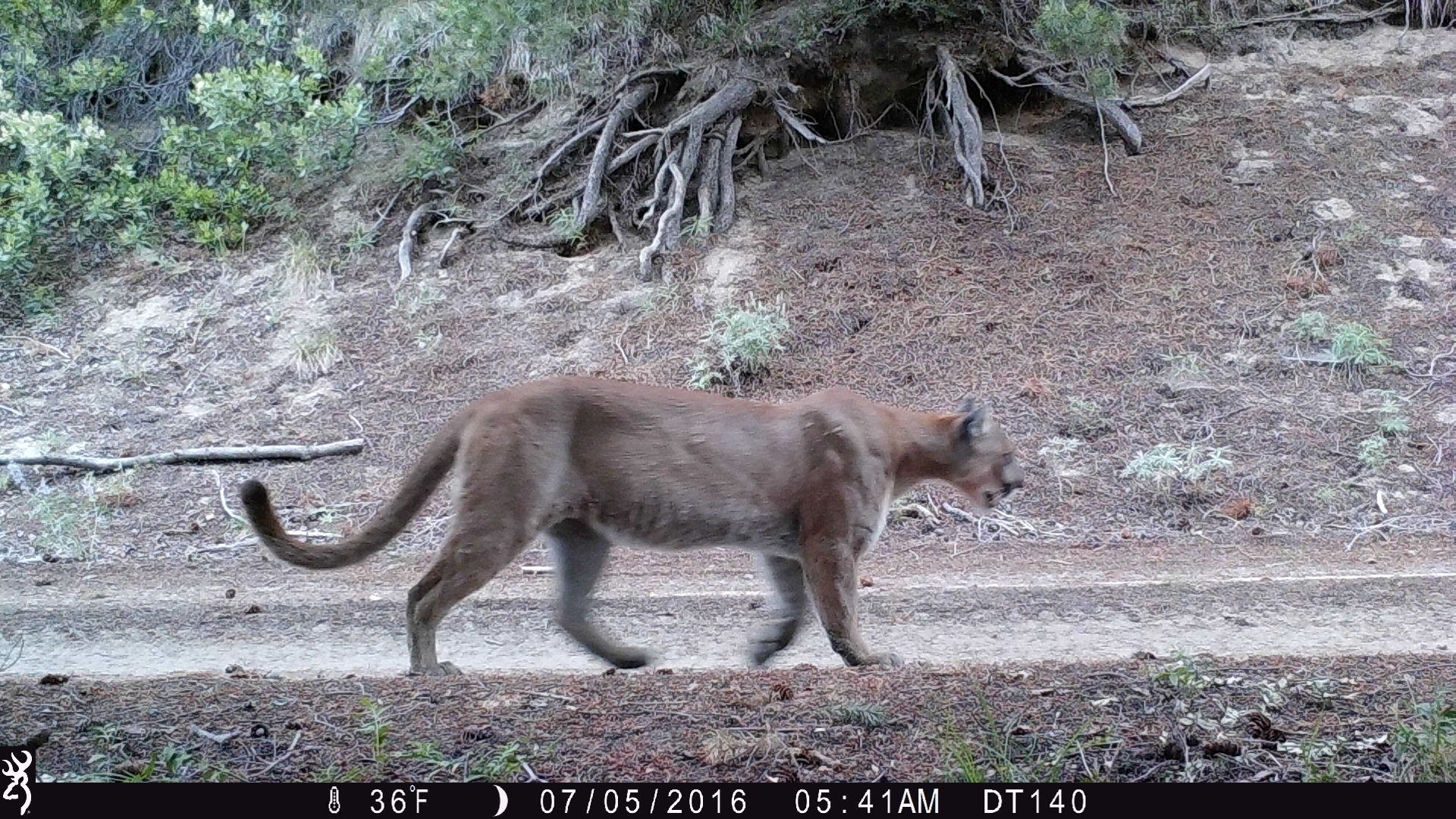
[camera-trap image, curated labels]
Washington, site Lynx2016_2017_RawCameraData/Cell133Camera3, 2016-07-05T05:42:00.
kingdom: Animalia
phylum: Chordata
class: Mammalia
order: Carnivora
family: Felidae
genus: Puma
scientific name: Puma concolor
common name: mountain lion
Puma concolor (mountain lion). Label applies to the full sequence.